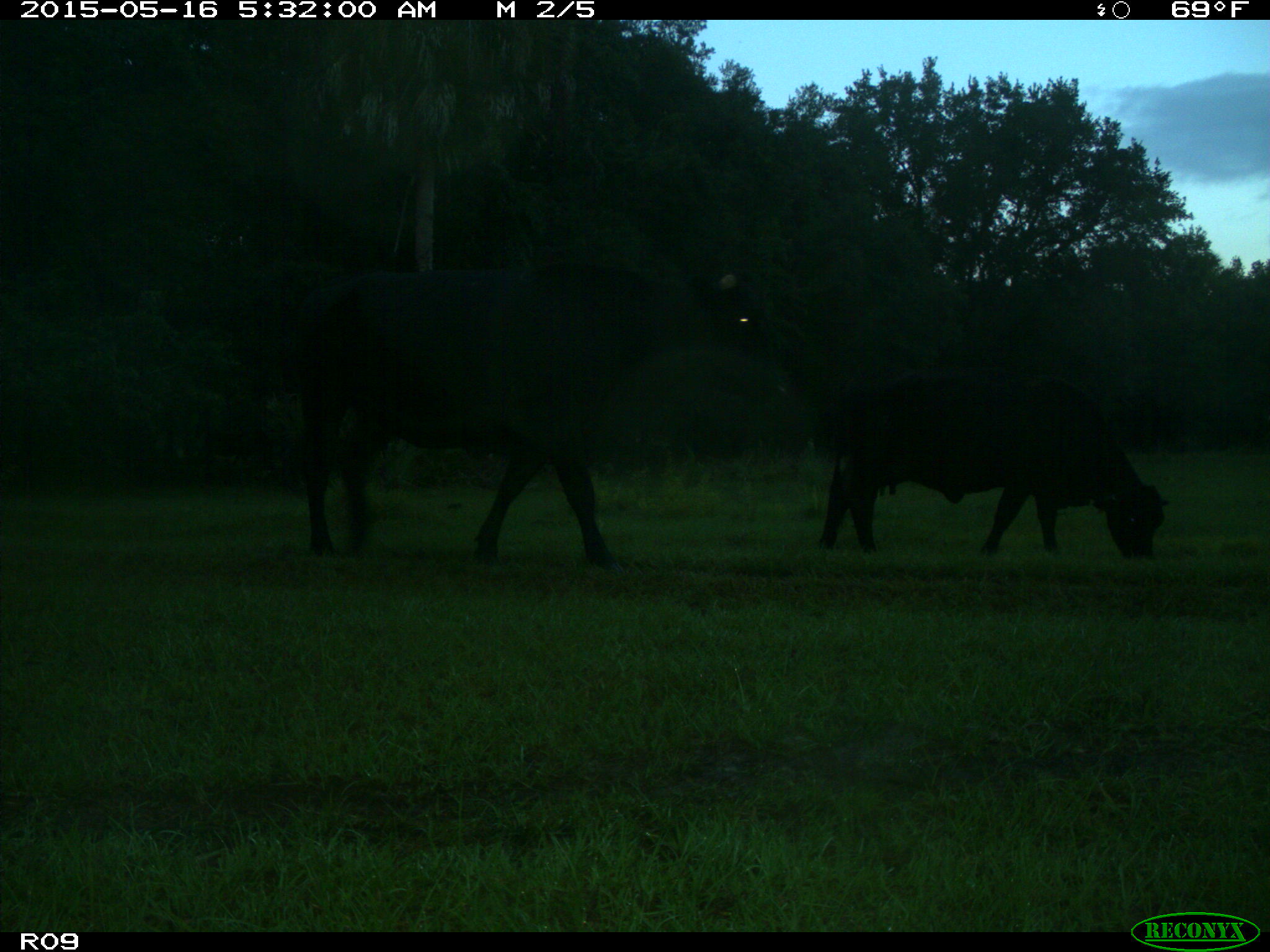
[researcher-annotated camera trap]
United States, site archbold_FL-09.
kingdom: Animalia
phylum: Chordata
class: Mammalia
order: Artiodactyla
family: Bovidae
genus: Bos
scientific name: Bos taurus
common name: domestic cow